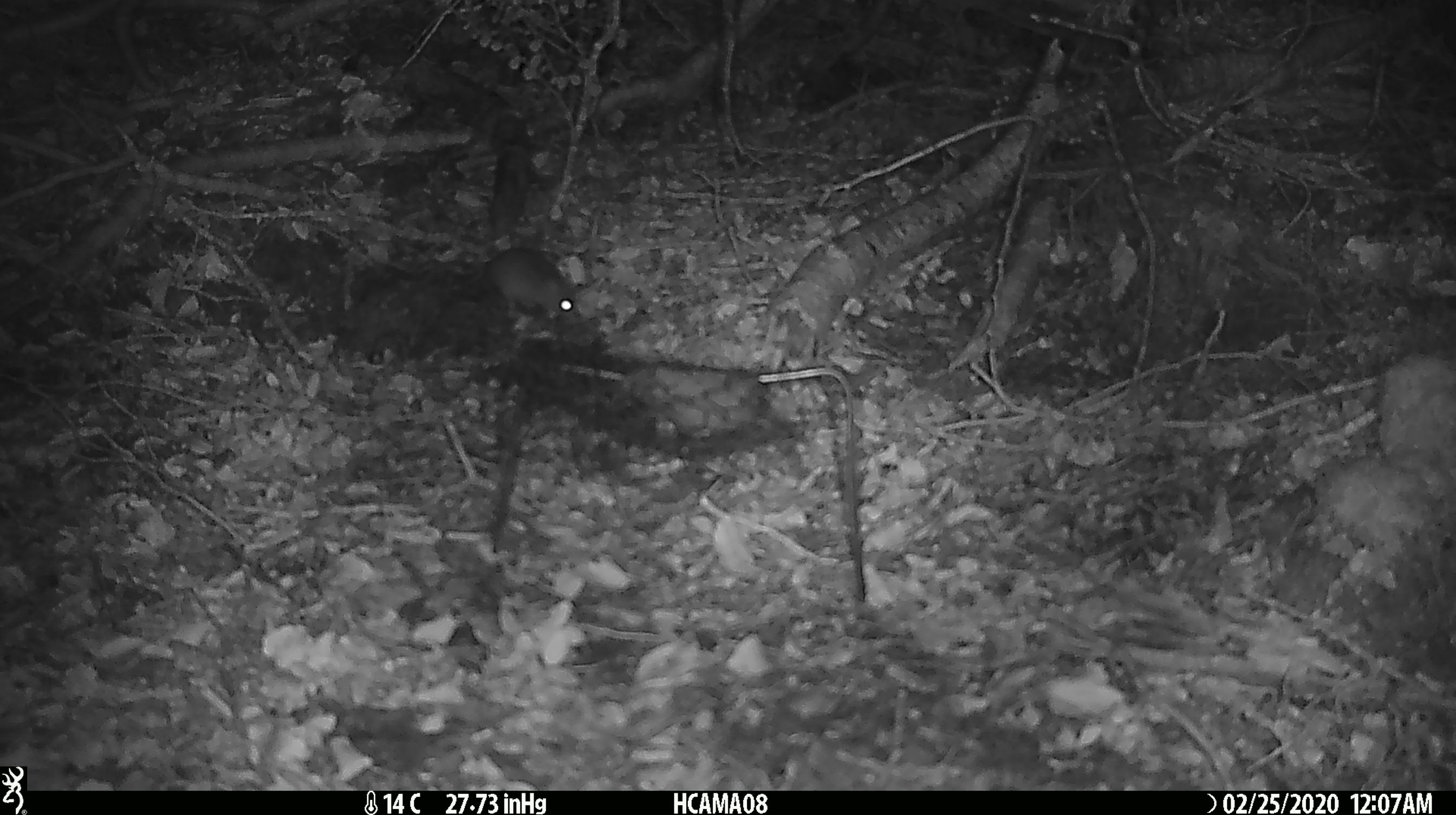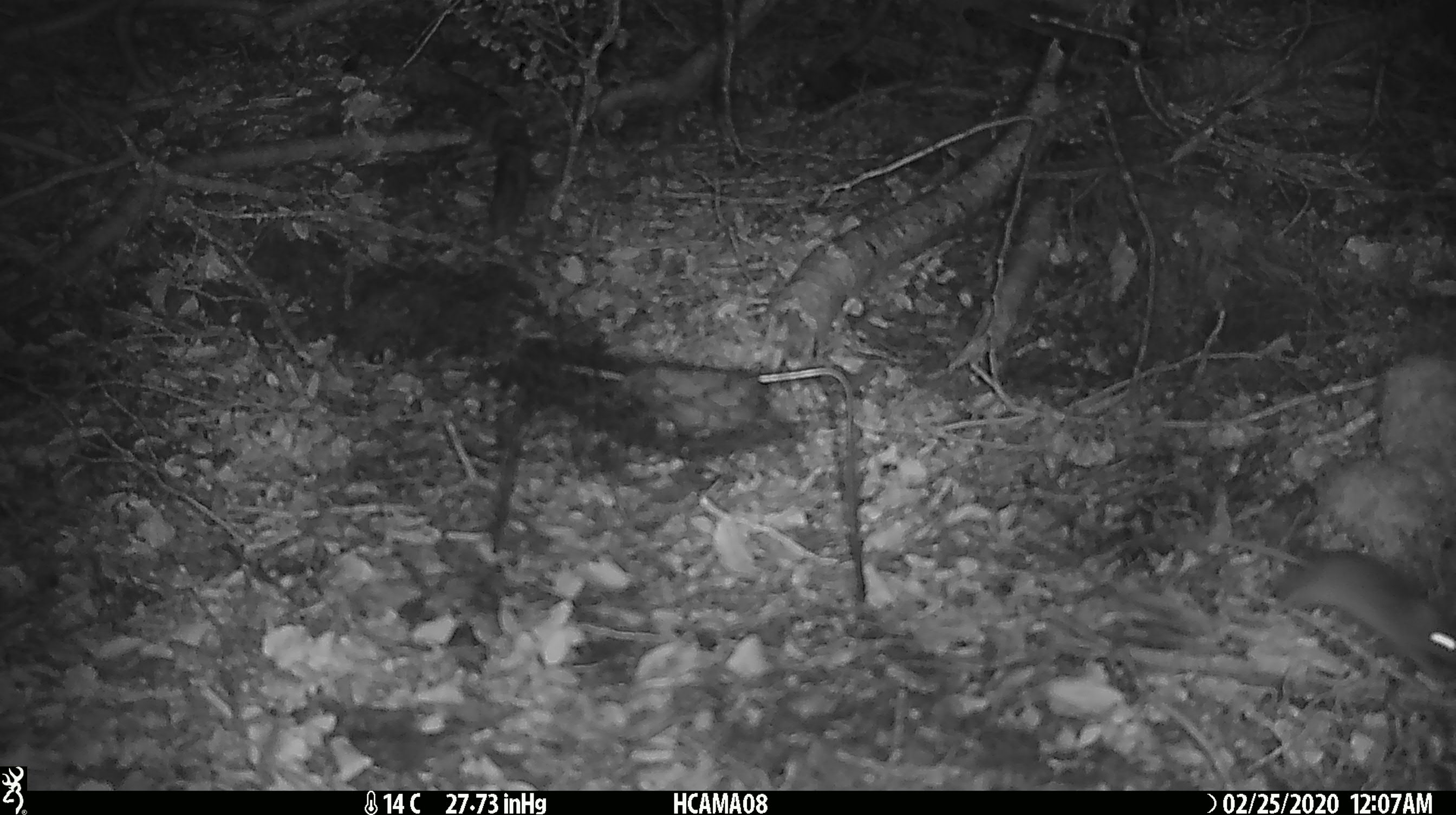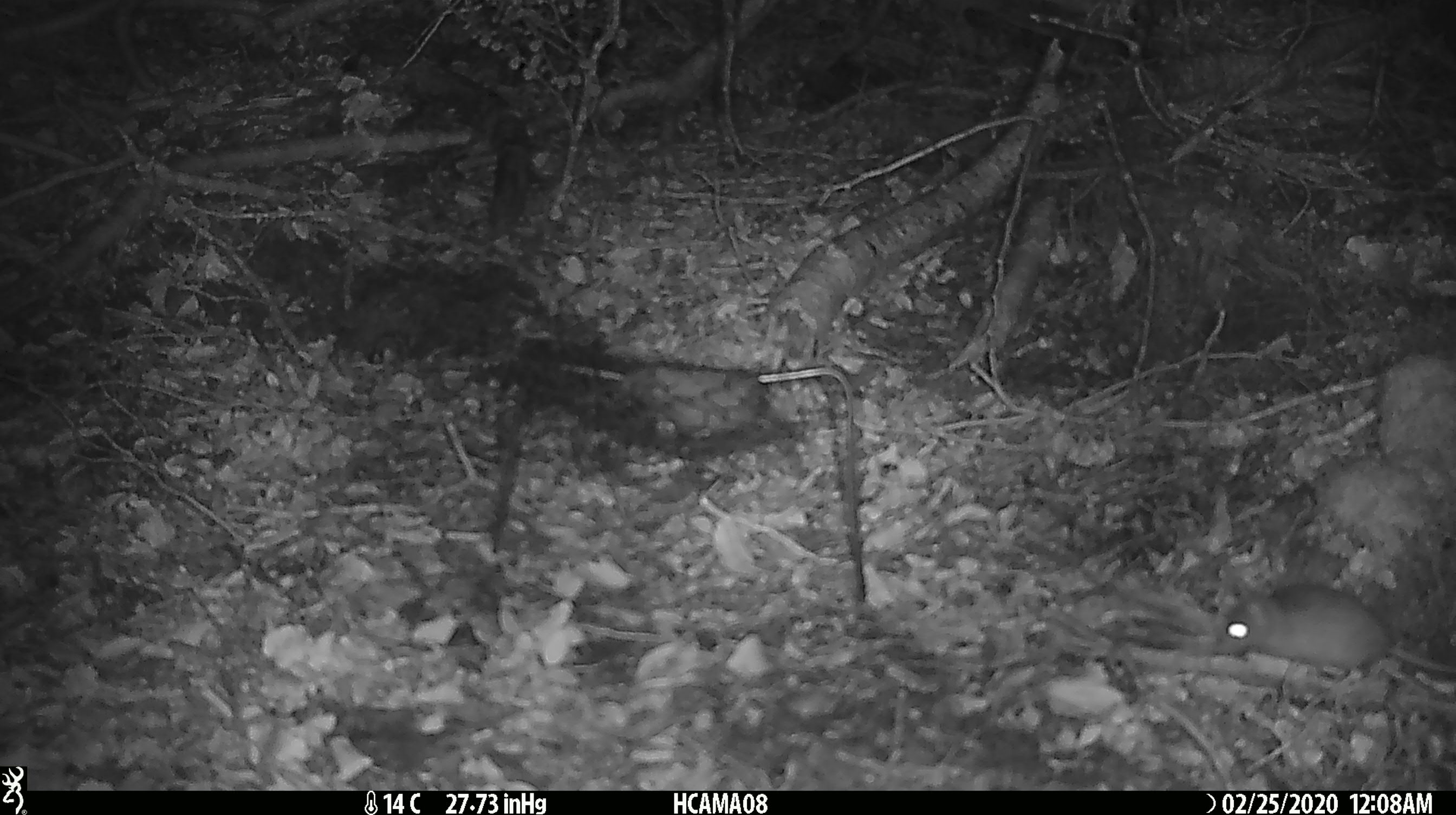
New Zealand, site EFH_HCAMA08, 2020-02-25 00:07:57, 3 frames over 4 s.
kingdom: Animalia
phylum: Chordata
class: Mammalia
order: Rodentia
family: Muridae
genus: Mus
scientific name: Mus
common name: mouse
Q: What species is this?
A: Mouse (Mus).